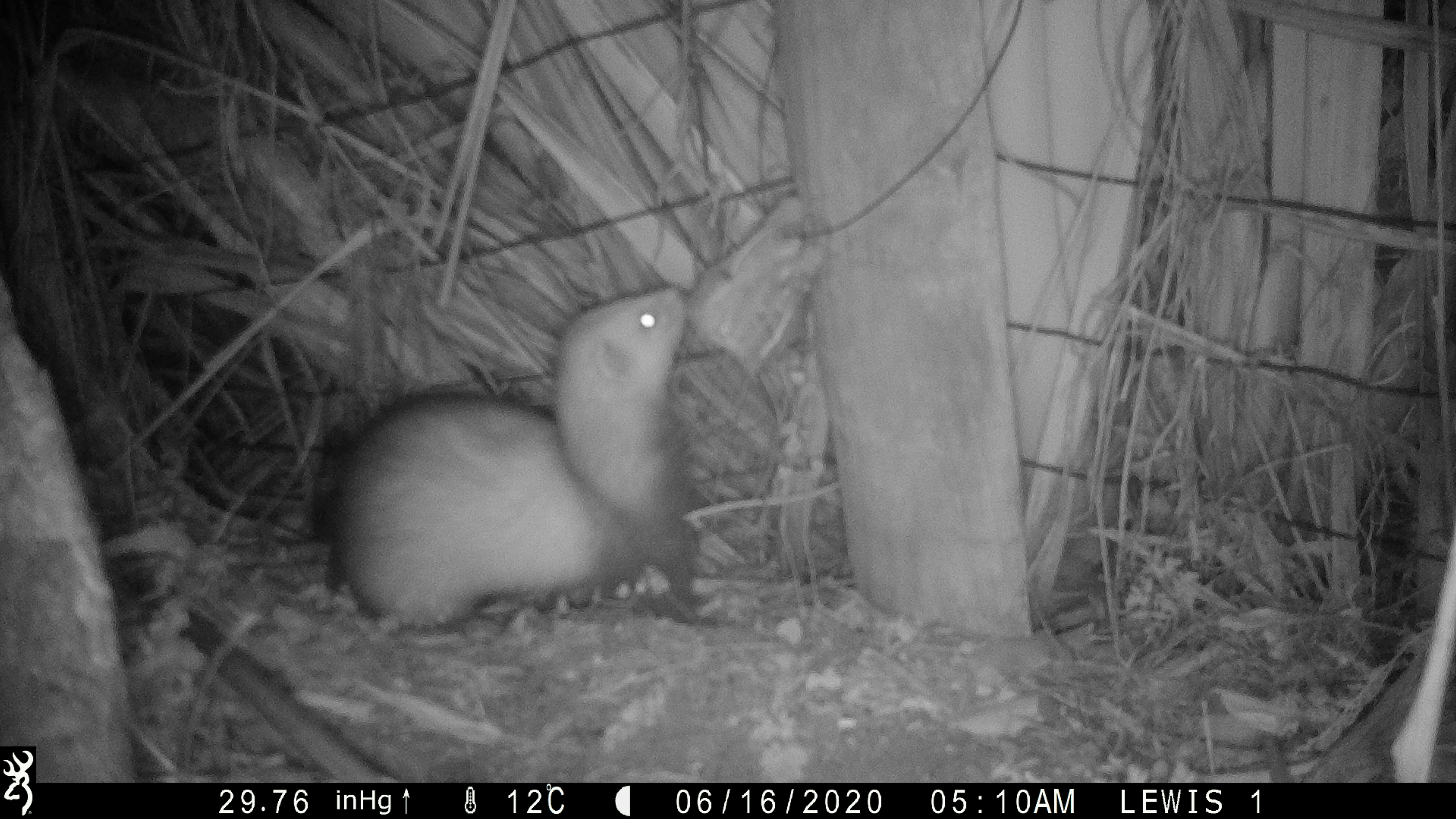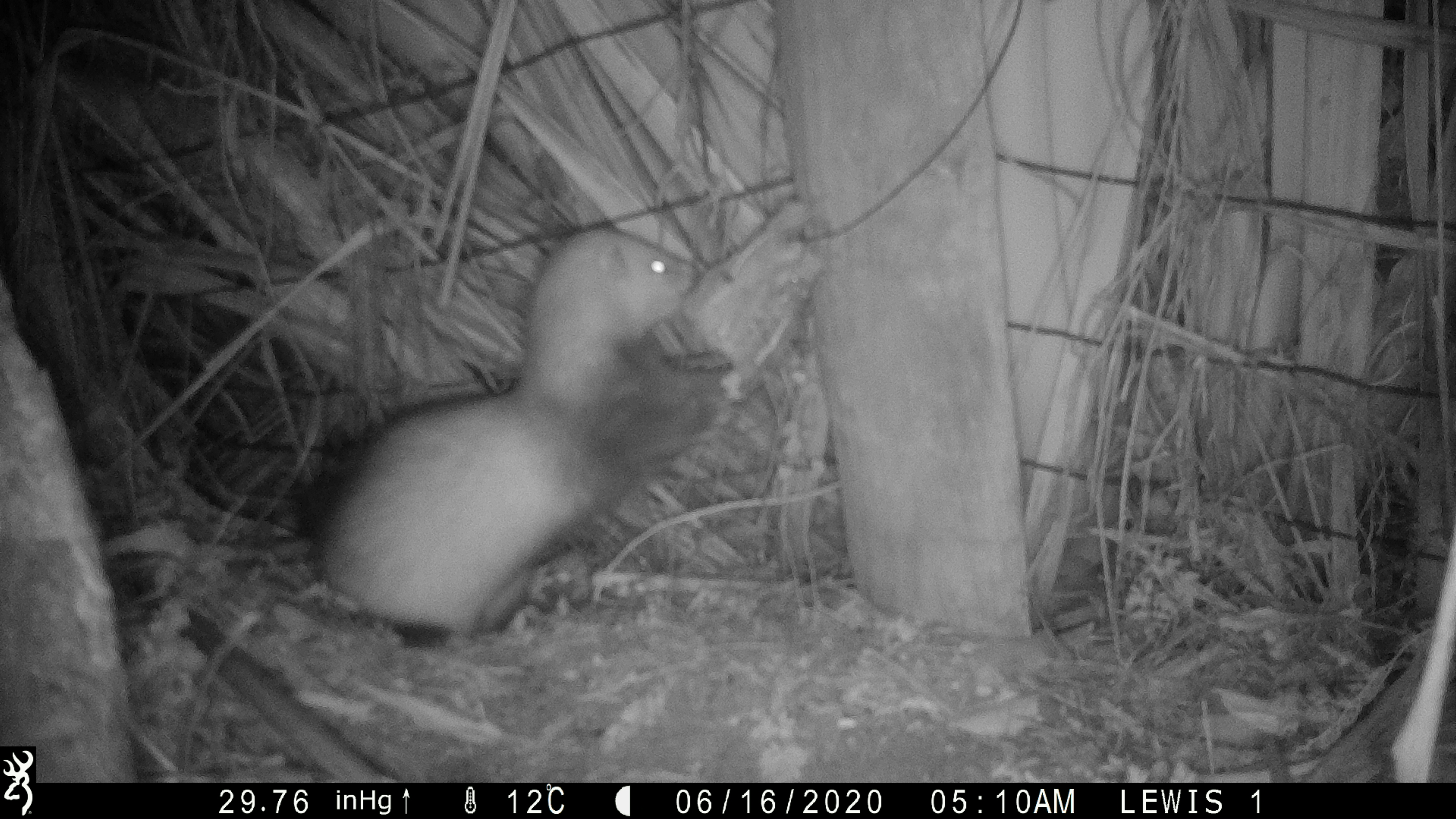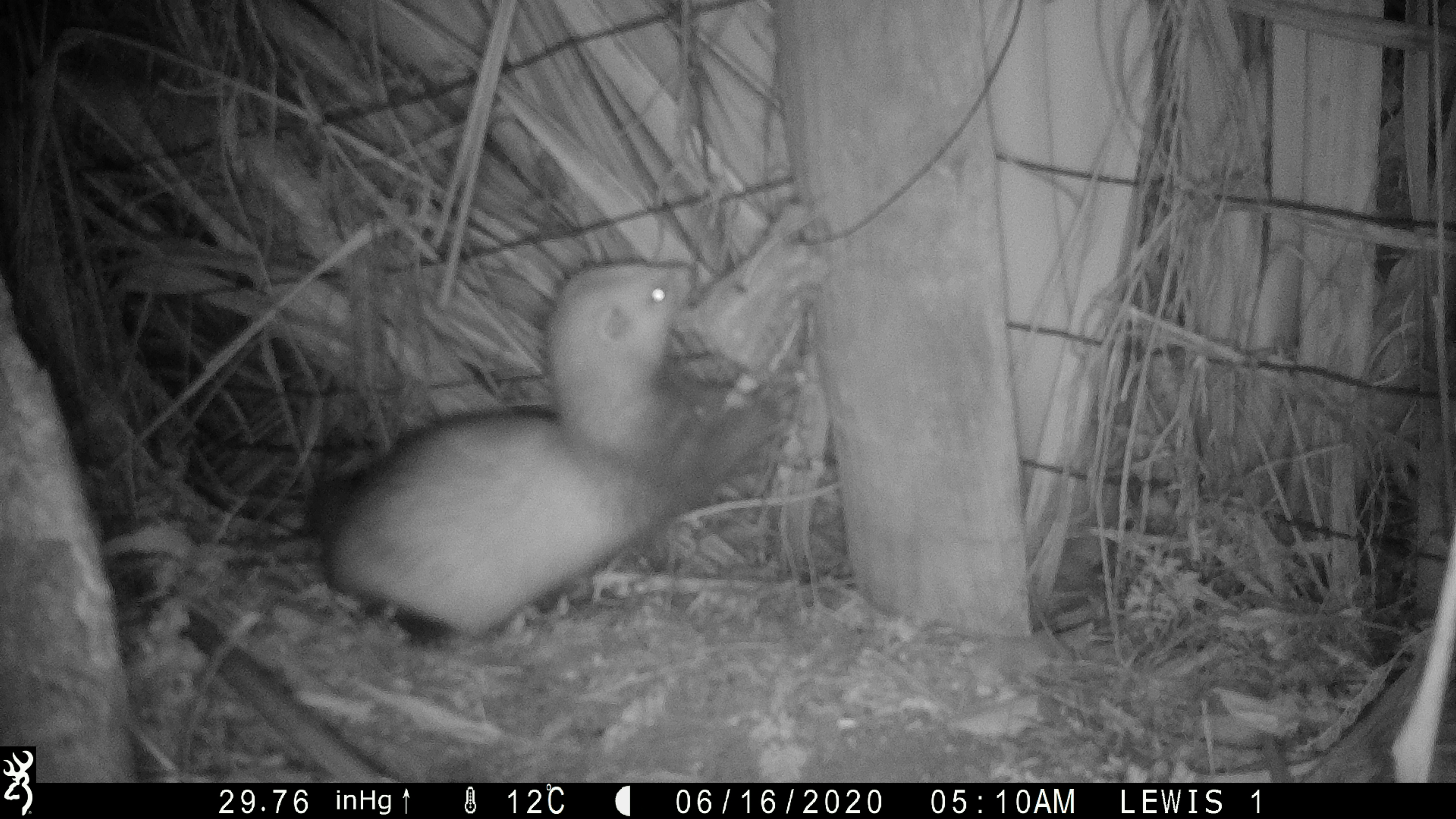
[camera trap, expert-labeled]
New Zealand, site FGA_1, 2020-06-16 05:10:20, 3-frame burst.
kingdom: Animalia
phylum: Chordata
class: Mammalia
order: Carnivora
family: Mustelidae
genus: Mustela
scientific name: Mustela furo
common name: ferret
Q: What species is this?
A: Ferret (Mustela furo).